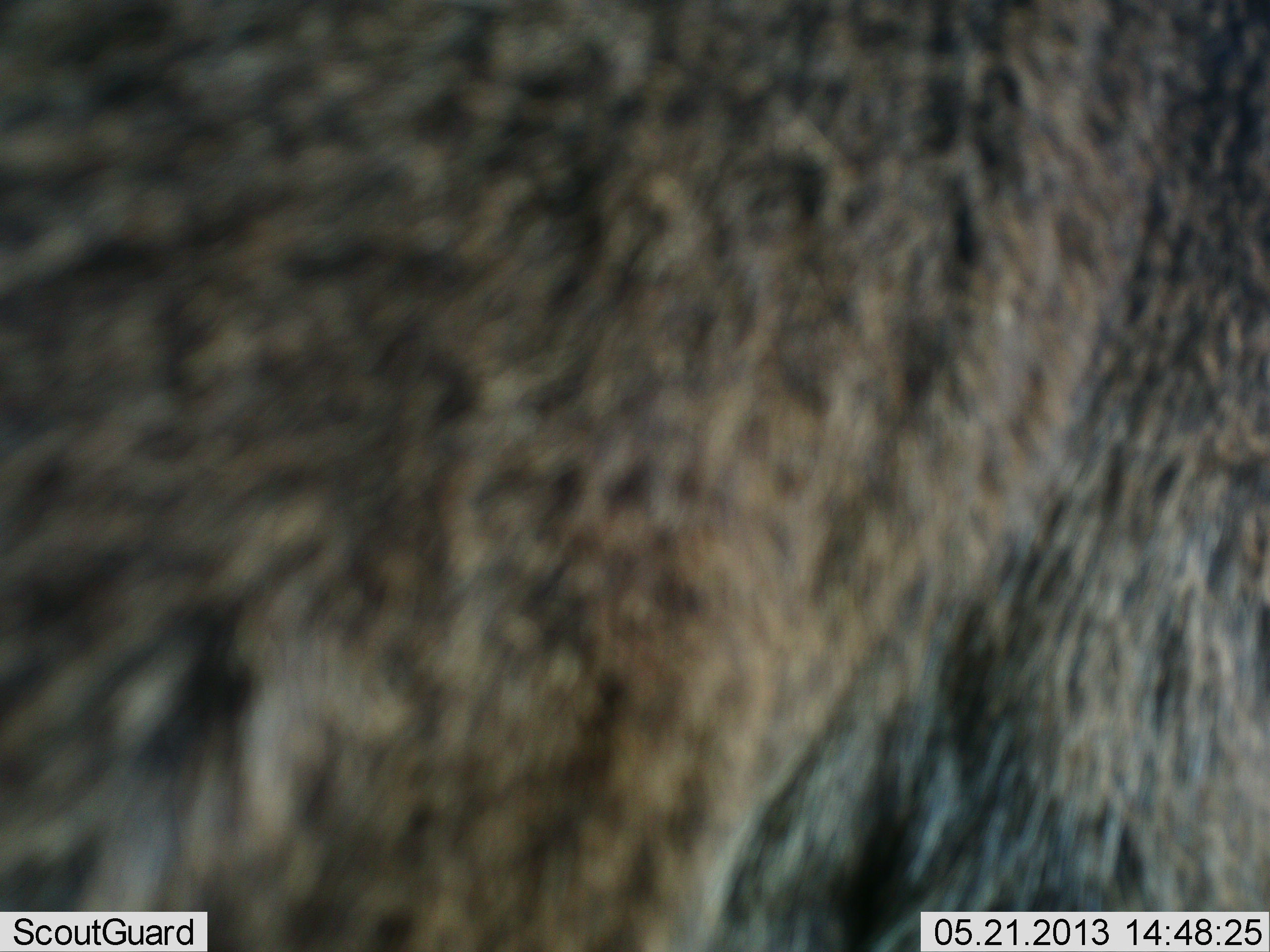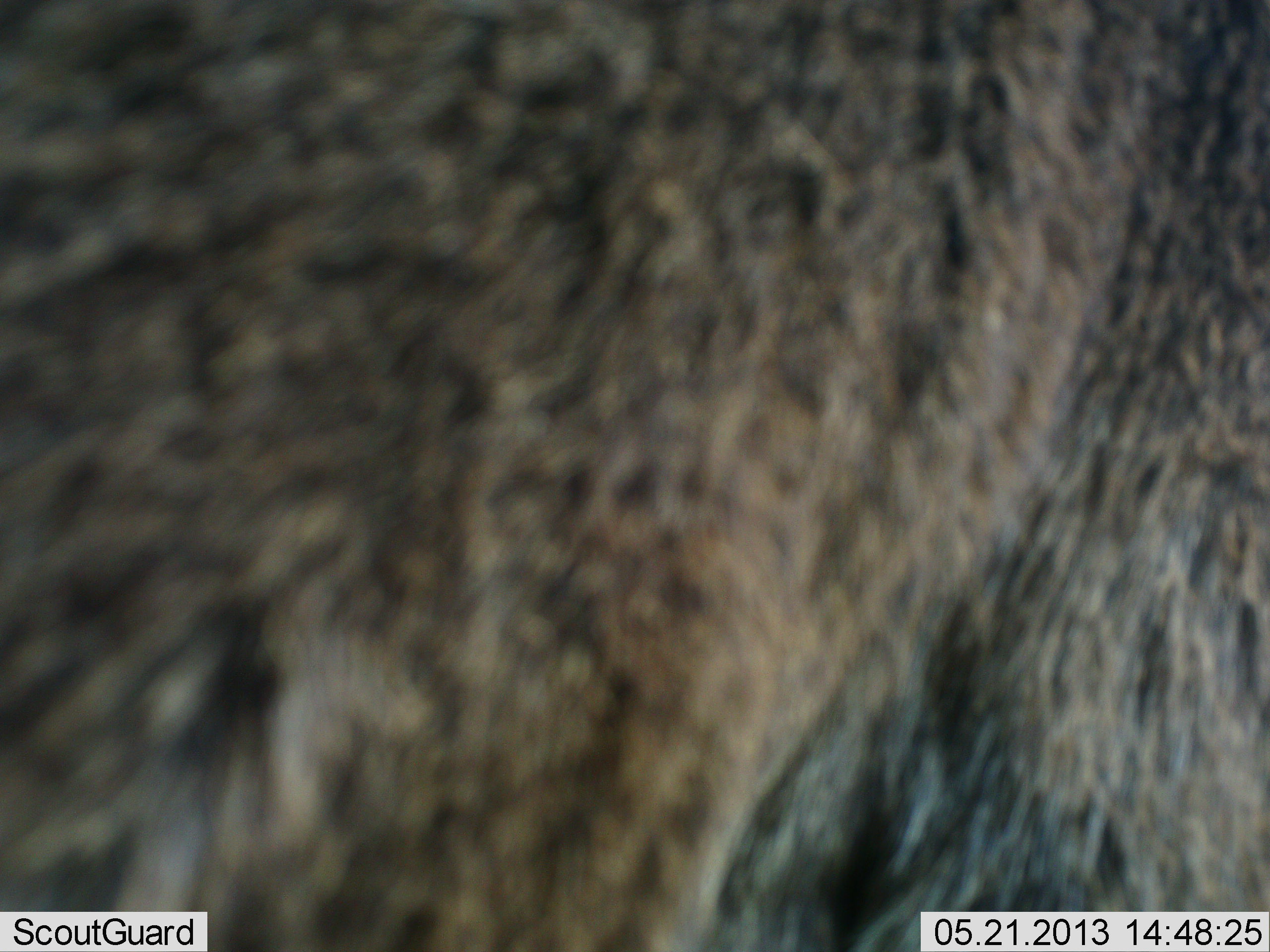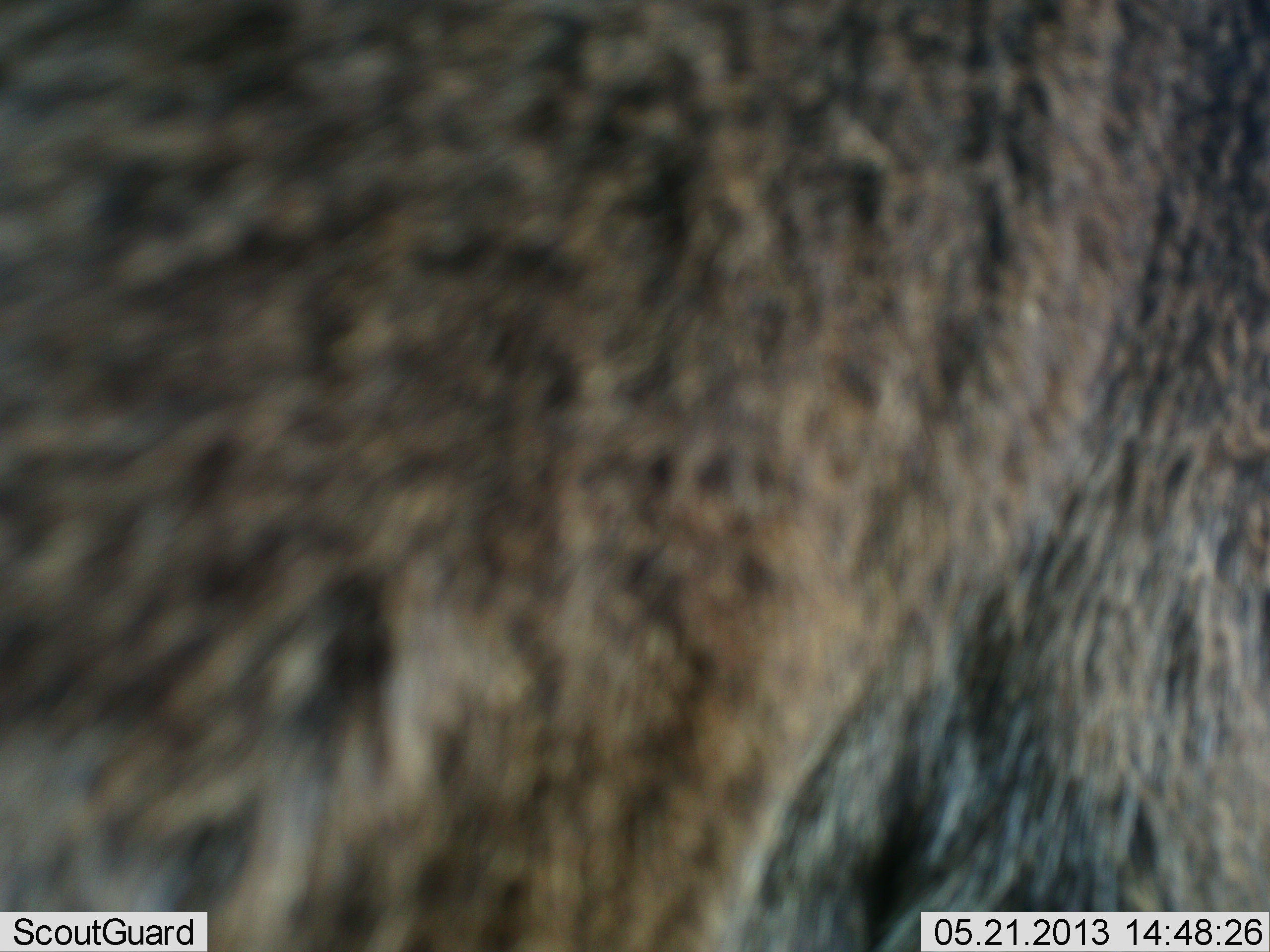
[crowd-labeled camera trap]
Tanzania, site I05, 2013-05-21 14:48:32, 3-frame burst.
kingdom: Animalia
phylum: Chordata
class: Mammalia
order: Artiodactyla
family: Bovidae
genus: Connochaetes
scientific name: Connochaetes taurinus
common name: blue wildebeest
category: wildebeest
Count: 1.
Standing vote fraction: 100%.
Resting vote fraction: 0%.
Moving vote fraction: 0%.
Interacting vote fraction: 0%.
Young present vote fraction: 0%.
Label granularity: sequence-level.